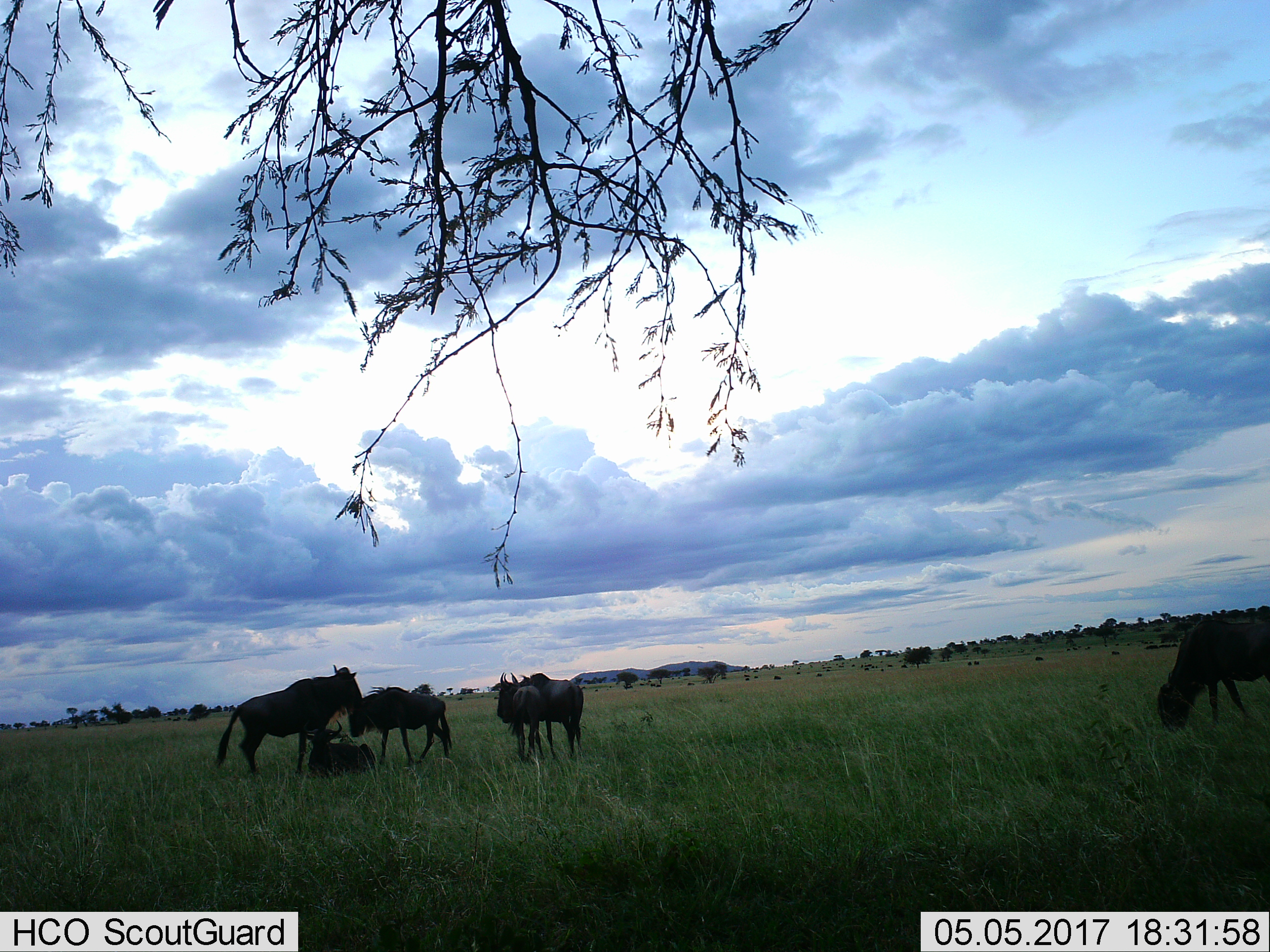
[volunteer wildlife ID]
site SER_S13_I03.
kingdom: Animalia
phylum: Chordata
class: Mammalia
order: Artiodactyla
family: Bovidae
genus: Connochaetes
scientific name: Connochaetes taurinus taurinus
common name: blue wildebeest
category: wildebeestblue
Wildebeestblue (blue wildebeest) (Connochaetes taurinus taurinus), count 6. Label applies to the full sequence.